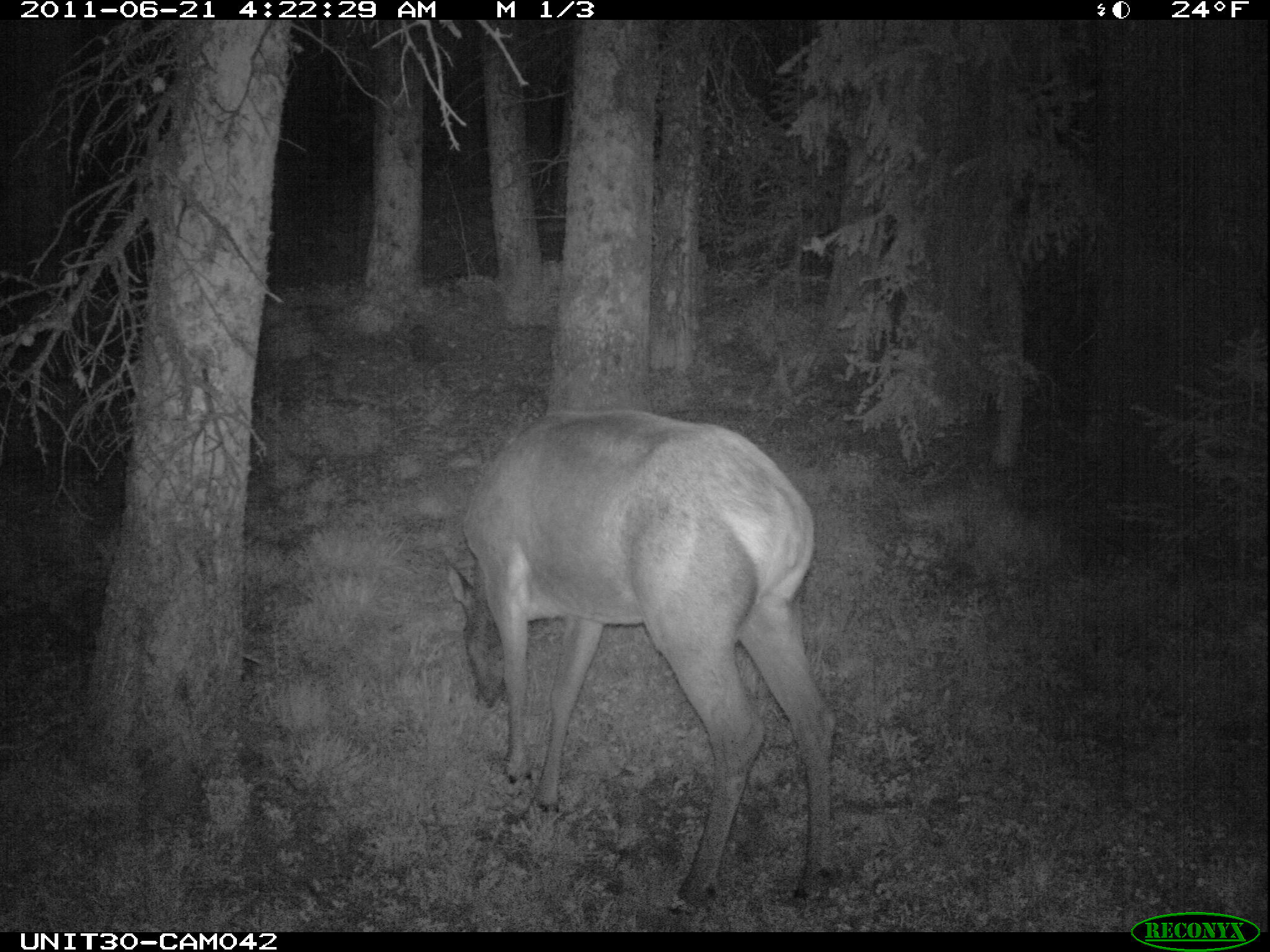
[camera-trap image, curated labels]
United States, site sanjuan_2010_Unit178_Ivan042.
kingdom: Animalia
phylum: Chordata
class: Mammalia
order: Artiodactyla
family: Cervidae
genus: Cervus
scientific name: Cervus elaphus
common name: red deer